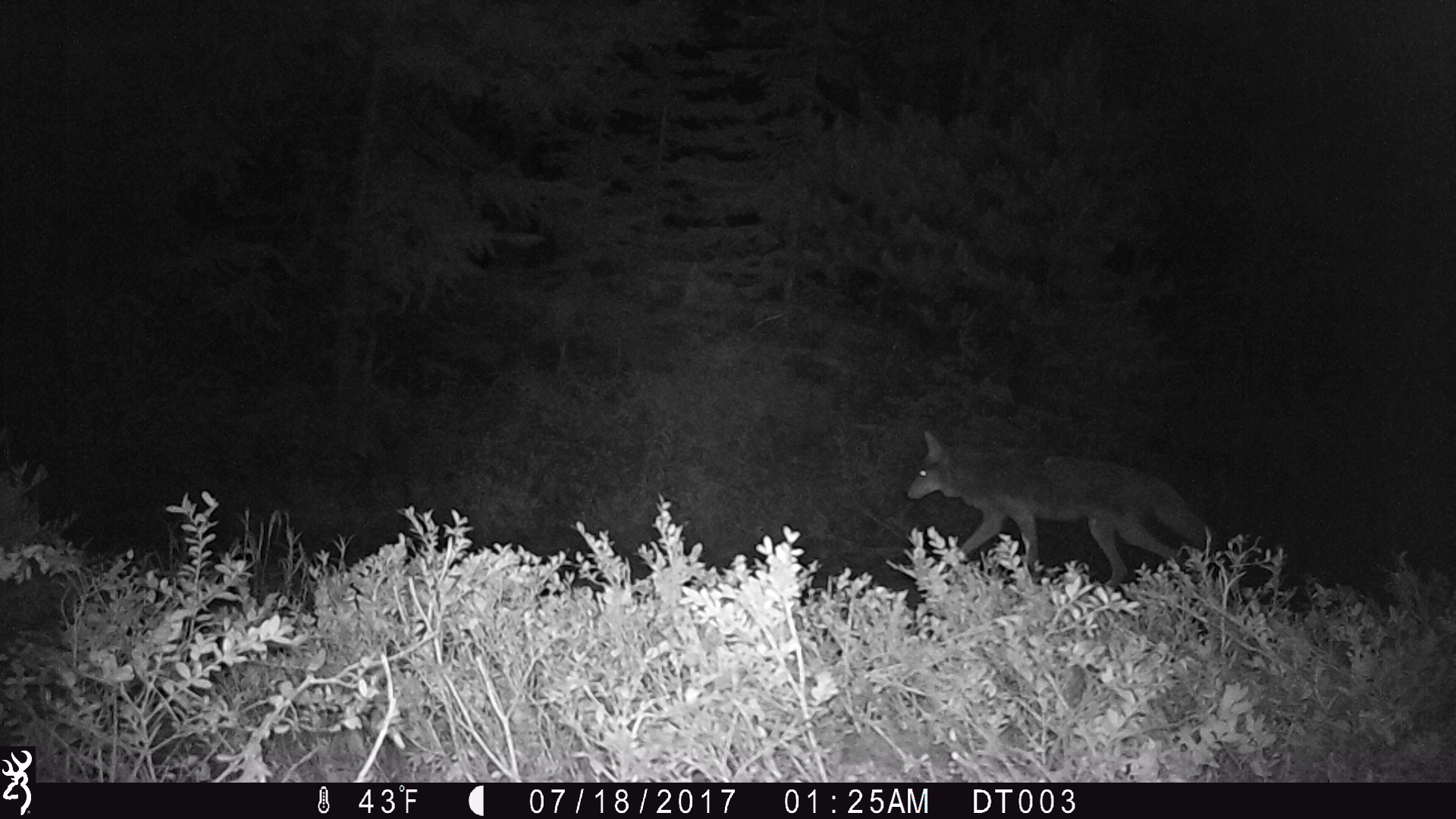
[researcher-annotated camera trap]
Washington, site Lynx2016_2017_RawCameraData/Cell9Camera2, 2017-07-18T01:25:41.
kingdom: Animalia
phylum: Chordata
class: Mammalia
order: Carnivora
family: Canidae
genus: Canis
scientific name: Canis latrans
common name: coyote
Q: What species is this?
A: Canis latrans (coyote).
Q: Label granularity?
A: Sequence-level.